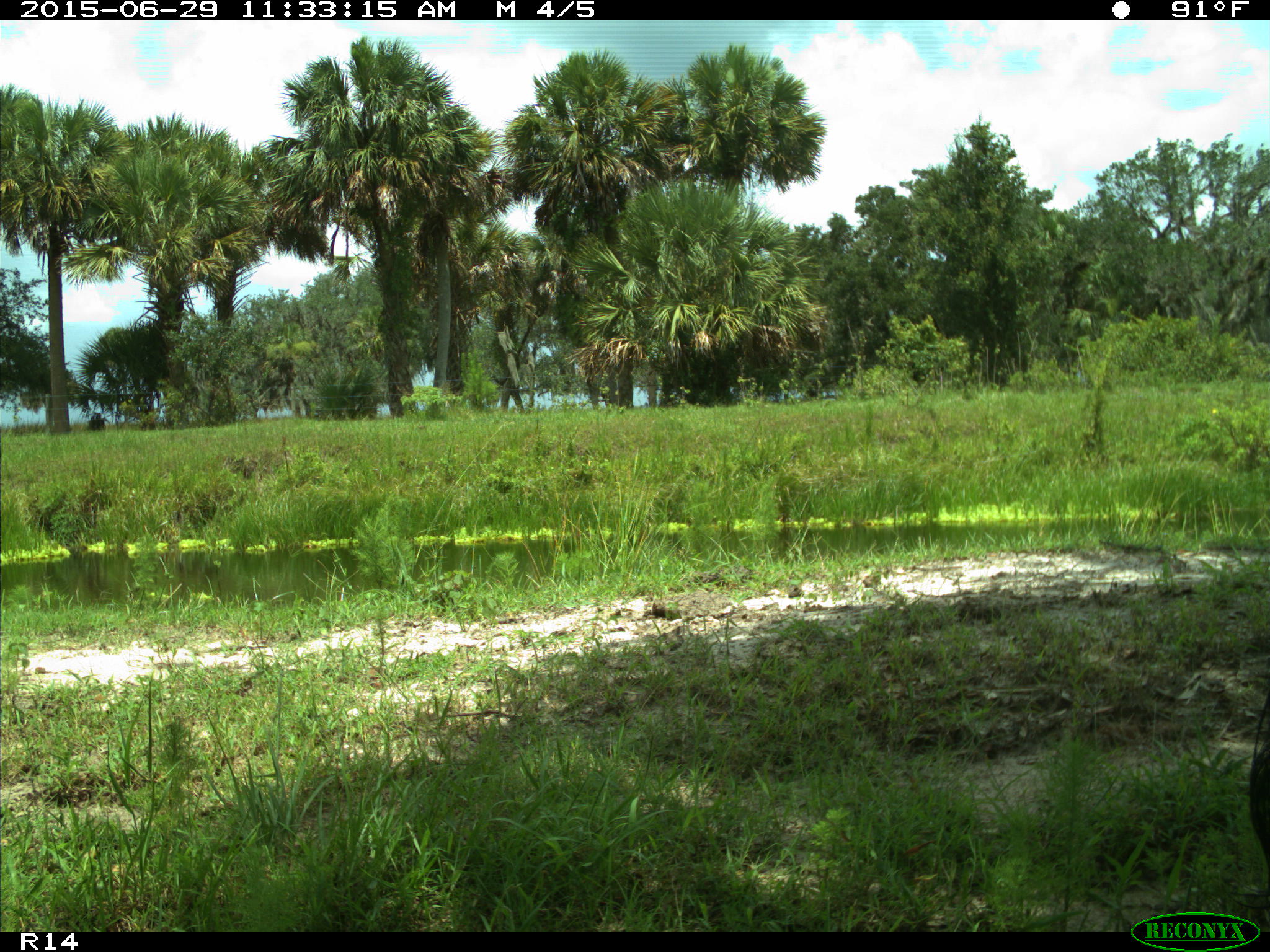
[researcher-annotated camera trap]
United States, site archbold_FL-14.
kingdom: Animalia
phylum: Chordata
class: Mammalia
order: Artiodactyla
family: Bovidae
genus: Bos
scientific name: Bos taurus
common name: domestic cow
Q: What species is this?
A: Bos taurus (domestic cow).